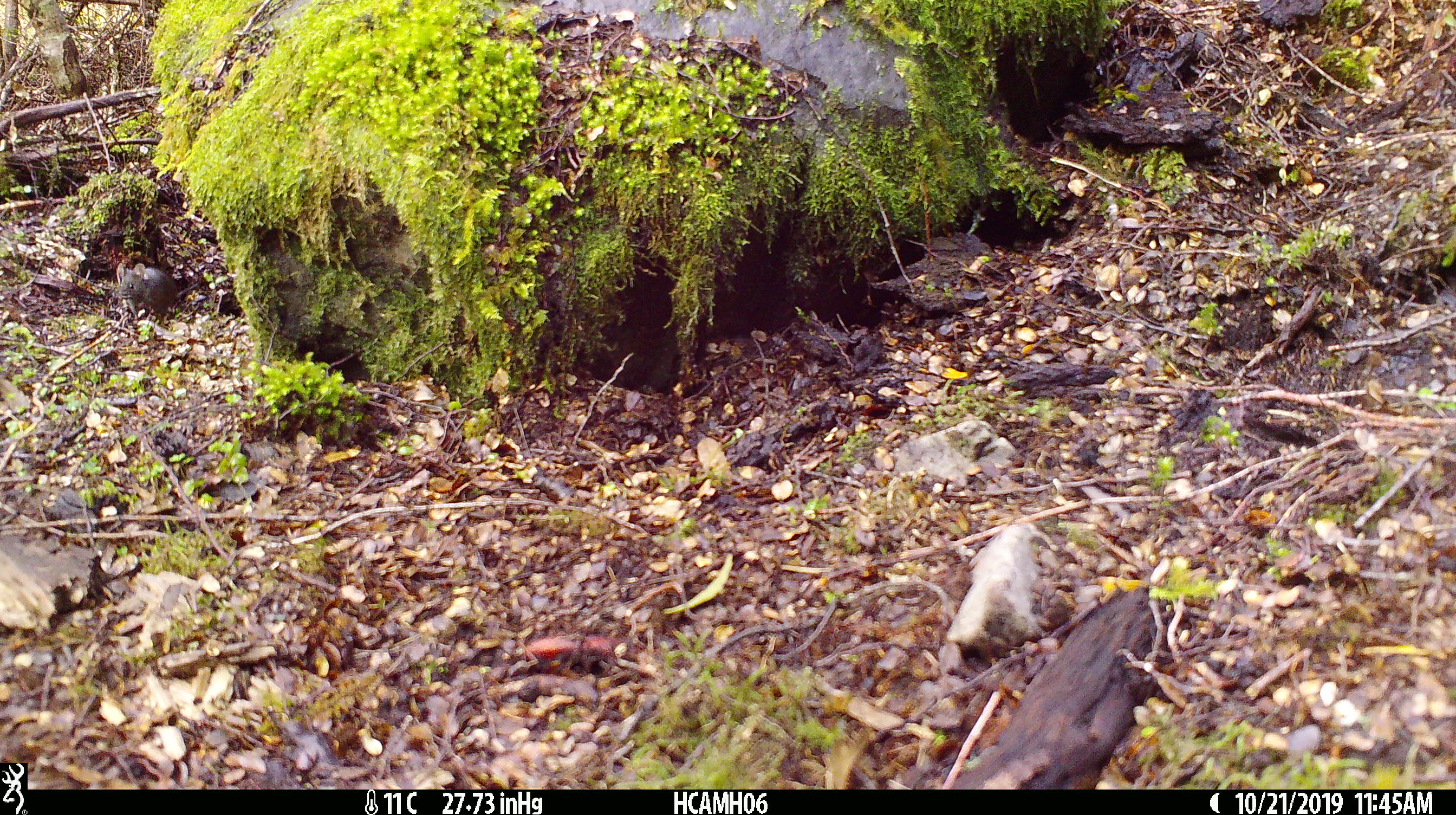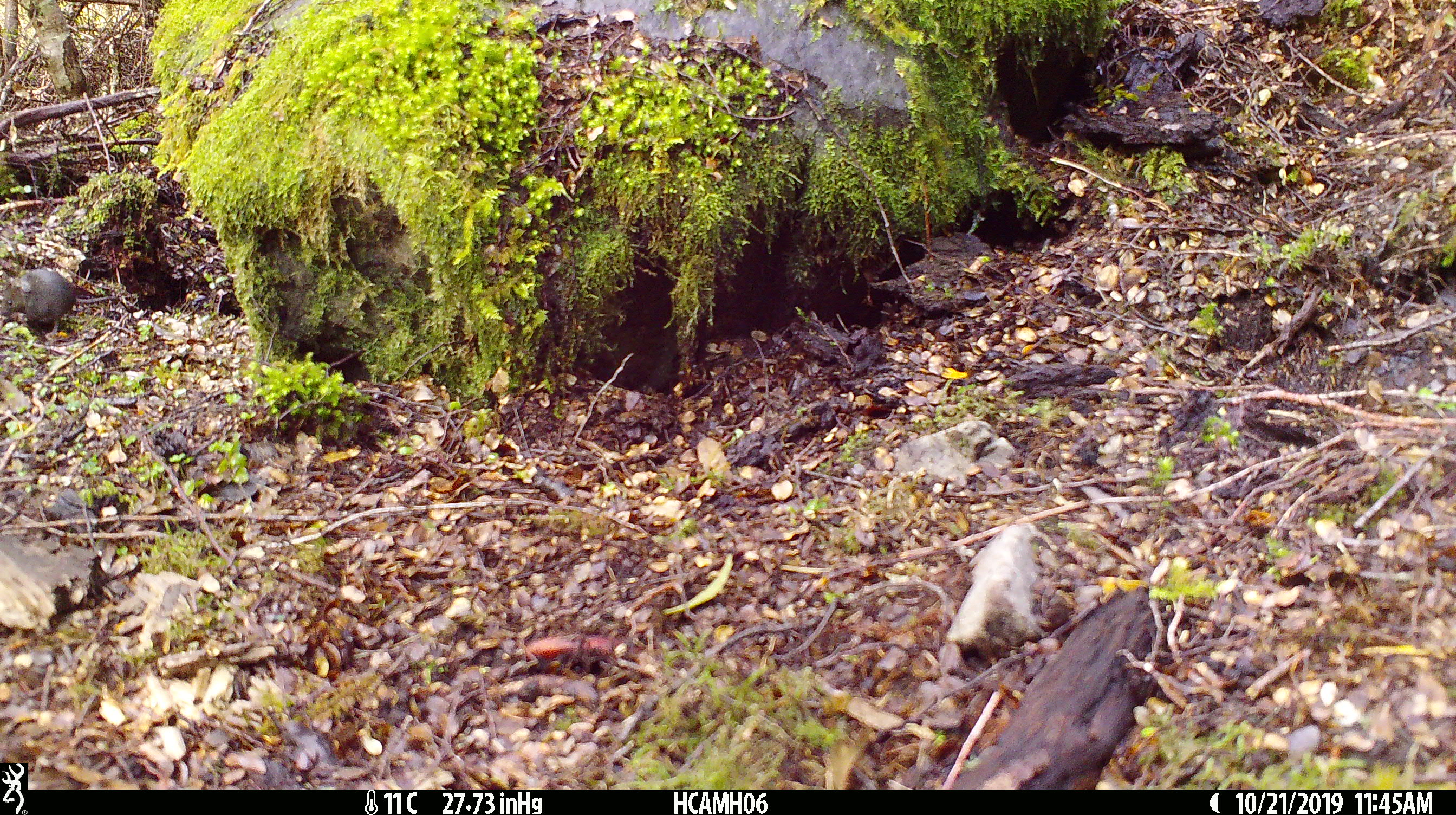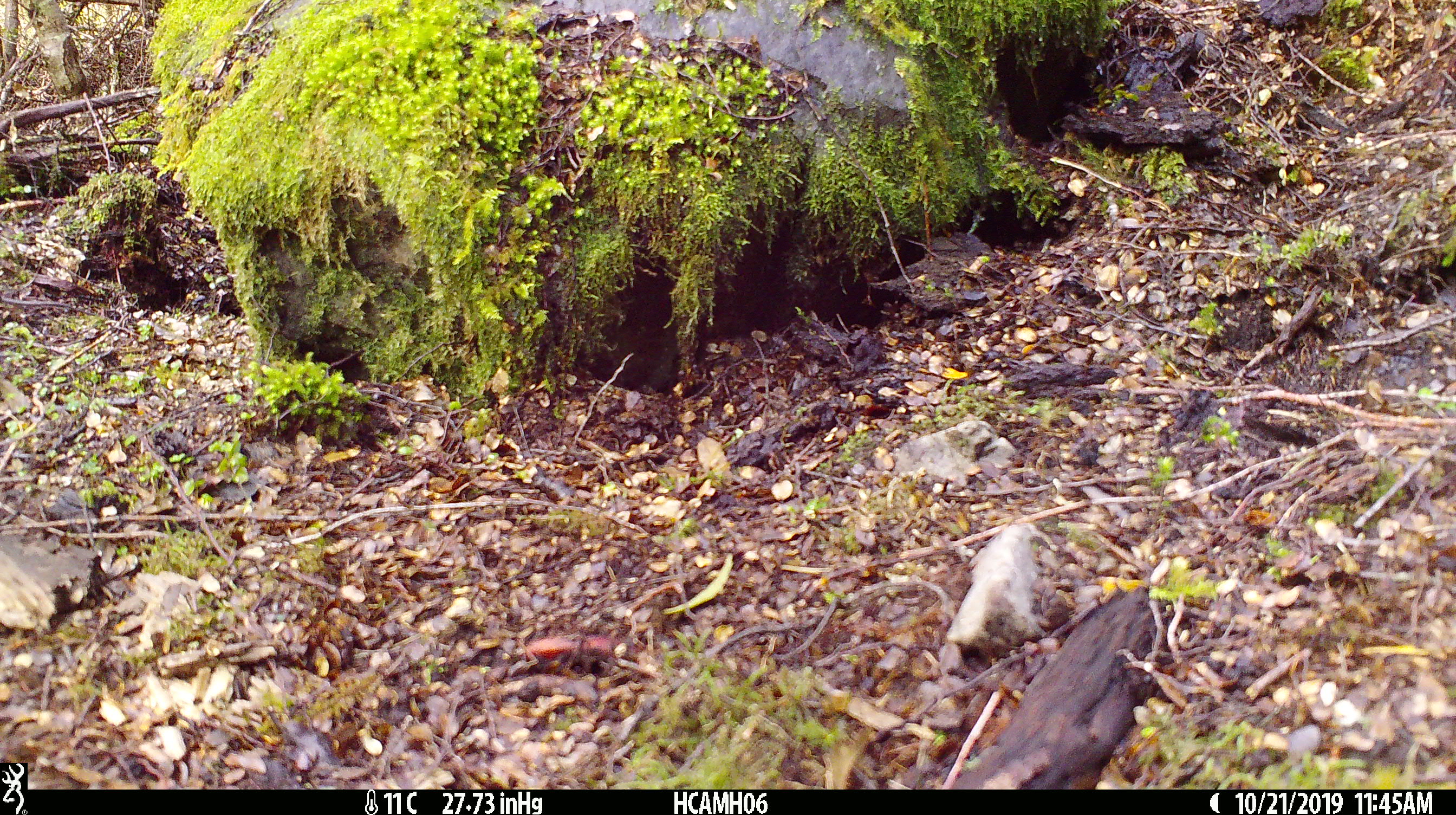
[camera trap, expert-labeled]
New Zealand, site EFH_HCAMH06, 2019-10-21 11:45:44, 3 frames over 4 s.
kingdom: Animalia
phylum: Chordata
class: Mammalia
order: Rodentia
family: Muridae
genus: Mus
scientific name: Mus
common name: mouse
Mouse (Mus).